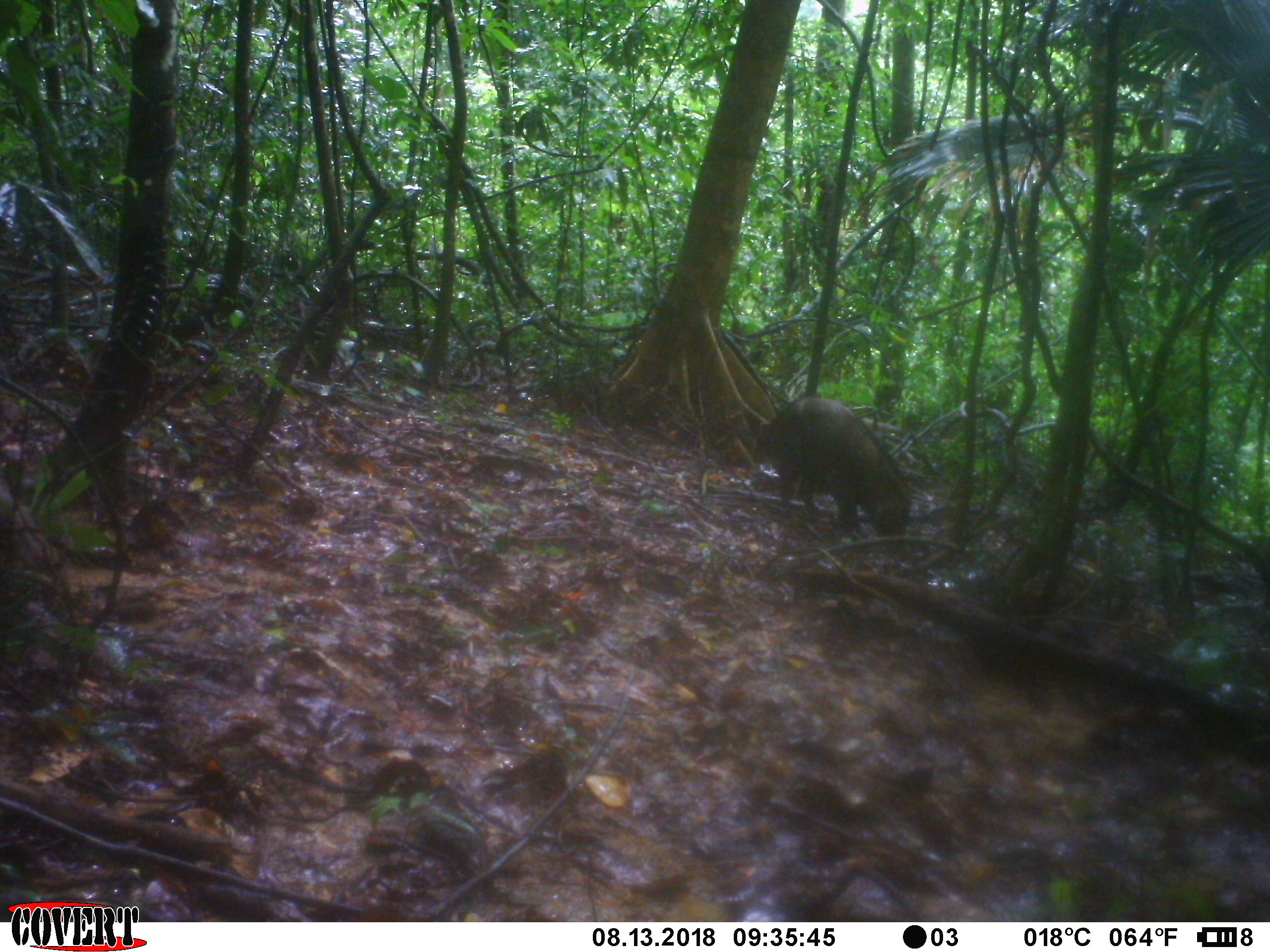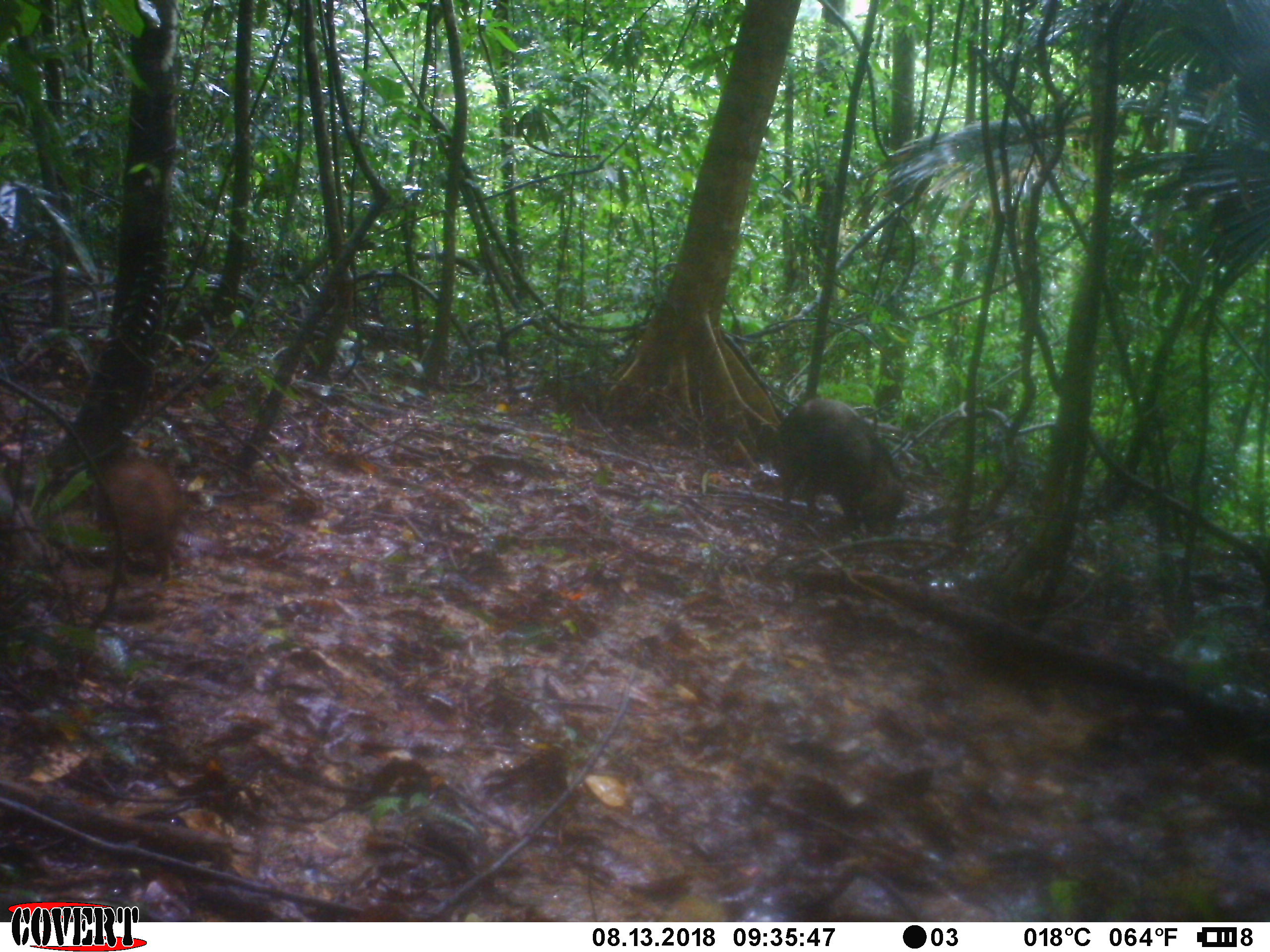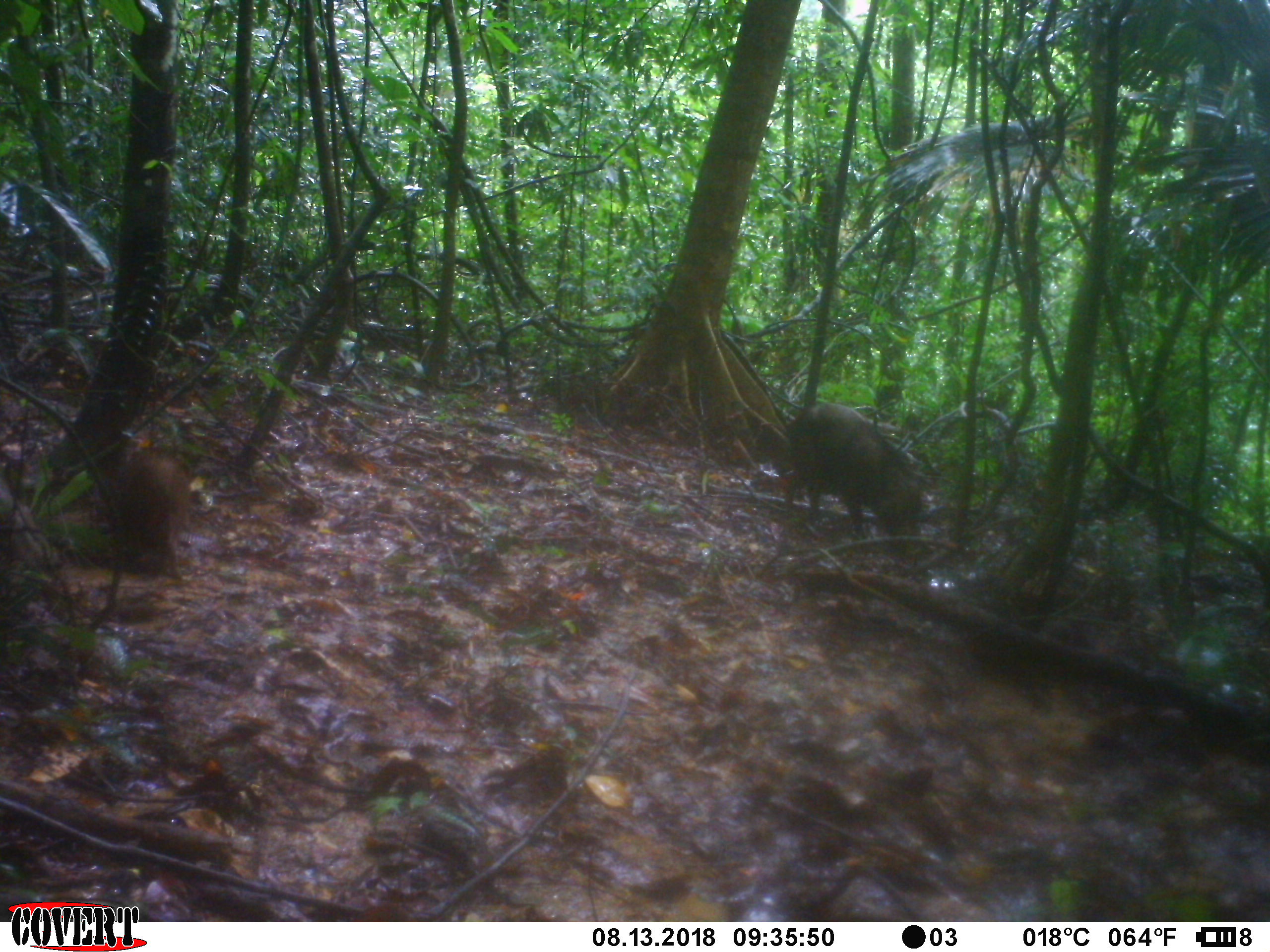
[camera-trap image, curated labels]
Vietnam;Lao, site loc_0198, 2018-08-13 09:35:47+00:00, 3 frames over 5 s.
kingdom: Animalia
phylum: Chordata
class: Mammalia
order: Artiodactyla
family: Suidae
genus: Sus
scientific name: Sus scrofa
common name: eurasian wild pig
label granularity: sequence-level